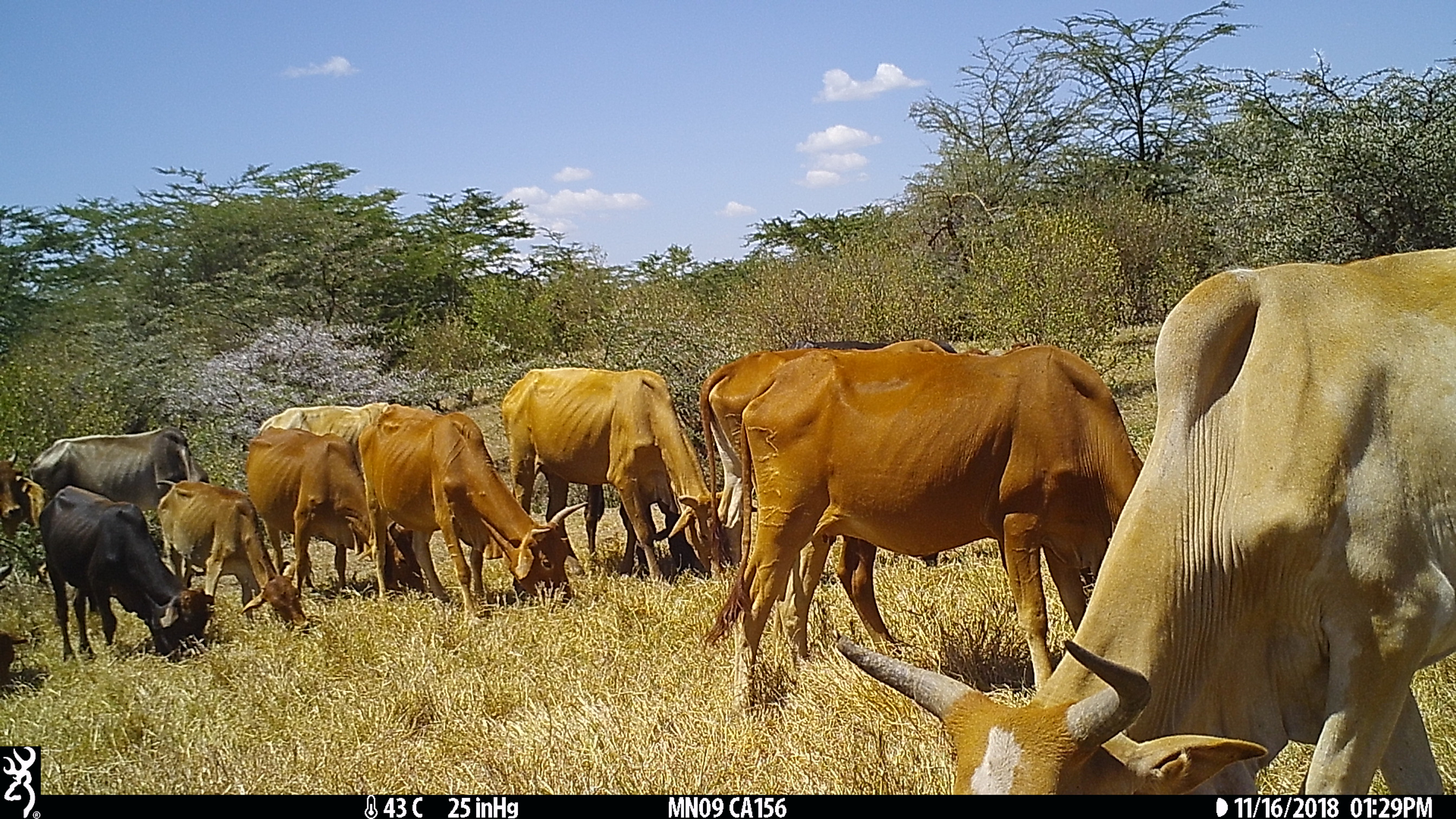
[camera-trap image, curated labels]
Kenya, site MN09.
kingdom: Animalia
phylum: Chordata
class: Mammalia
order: Artiodactyla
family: Bovidae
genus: Bos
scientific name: Bos taurus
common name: cattle